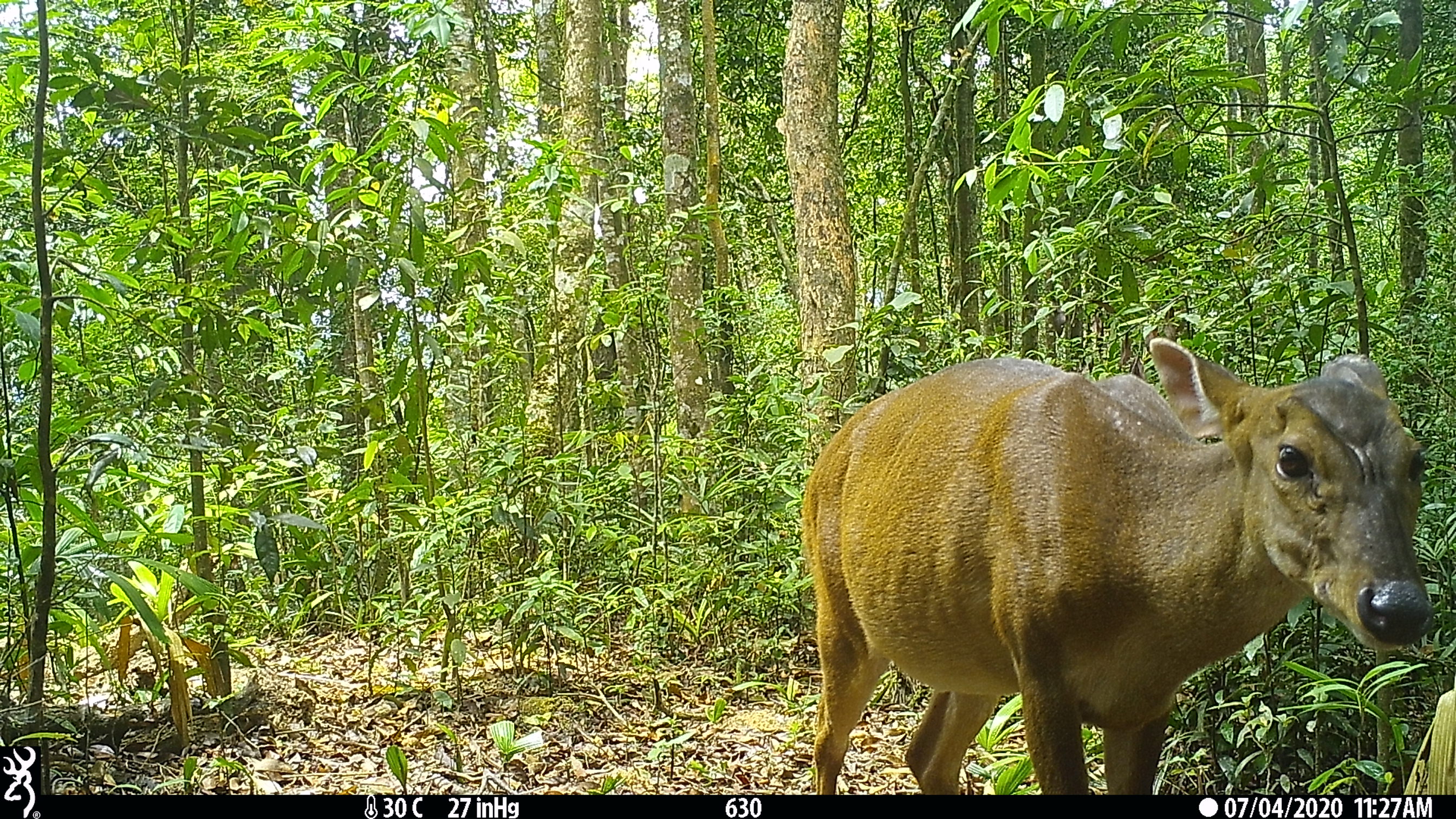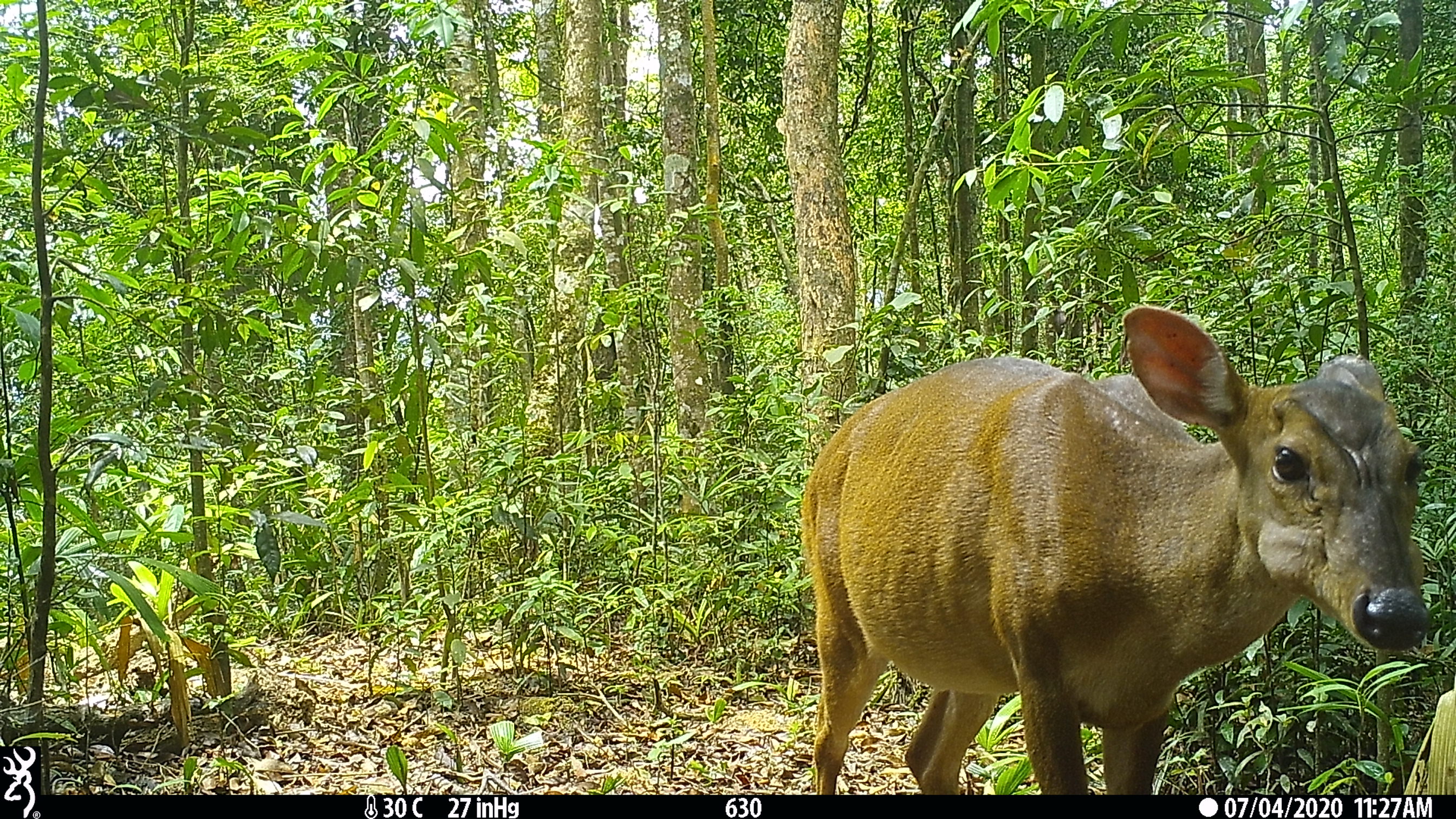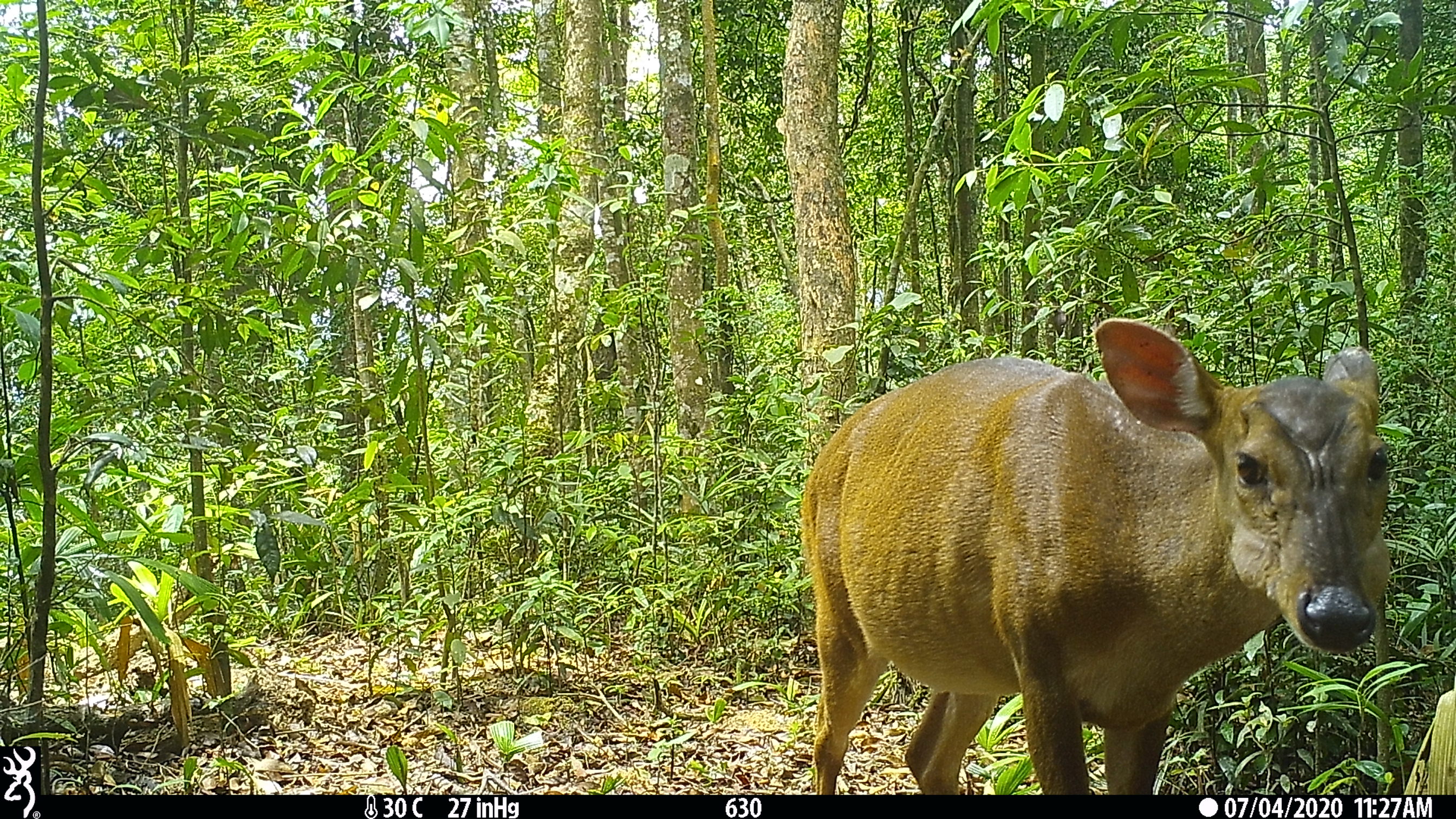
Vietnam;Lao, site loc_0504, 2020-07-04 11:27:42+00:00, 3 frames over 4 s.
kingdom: Animalia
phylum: Chordata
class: Mammalia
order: Artiodactyla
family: Cervidae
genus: Muntiacus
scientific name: Muntiacus vuquangensis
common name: large-antlered muntjac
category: large antlered muntjac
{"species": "large antlered muntjac (large-antlered muntjac) (Muntiacus vuquangensis)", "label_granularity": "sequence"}